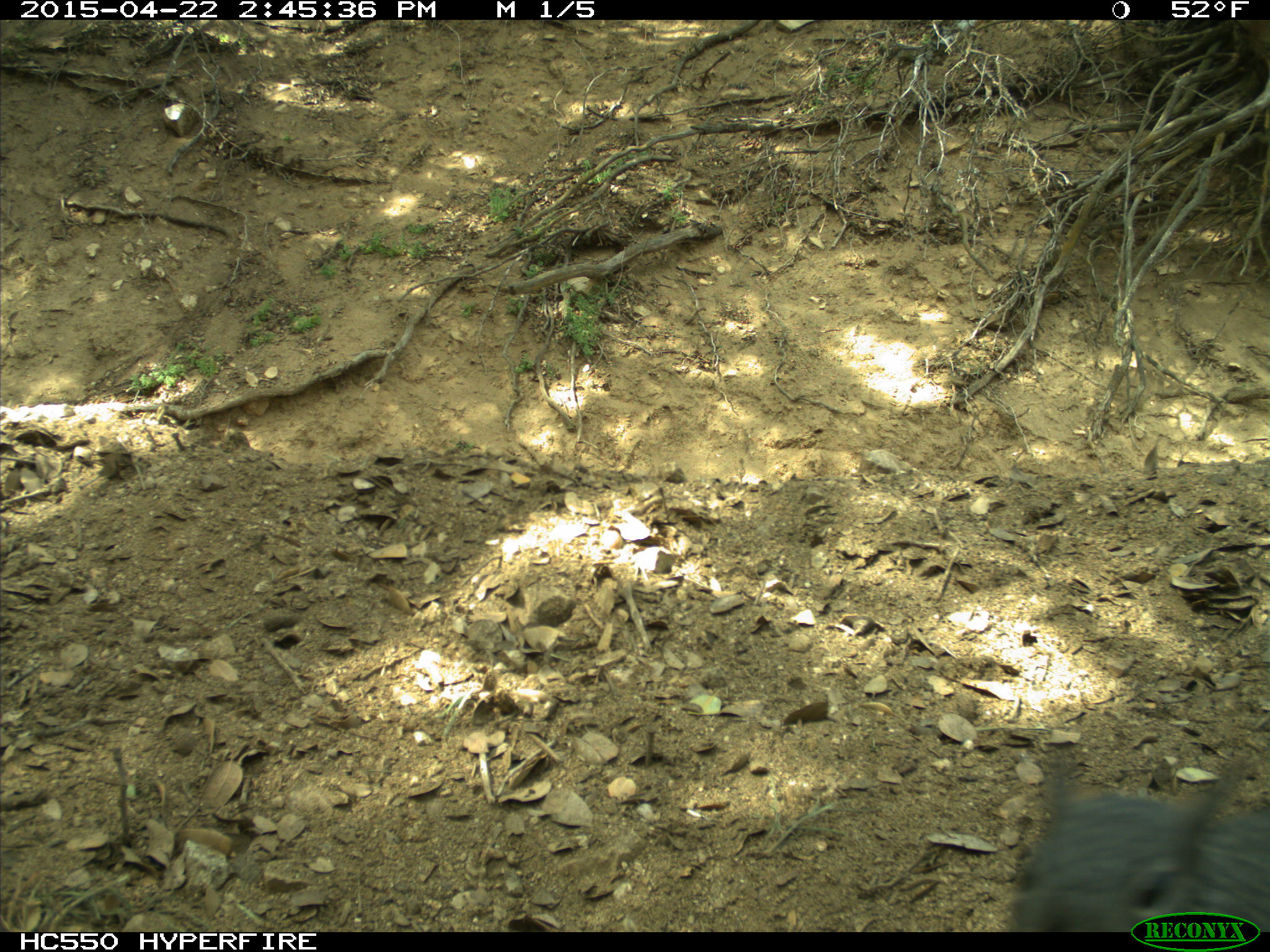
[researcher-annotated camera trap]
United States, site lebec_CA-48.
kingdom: Animalia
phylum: Chordata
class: Mammalia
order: Rodentia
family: Sciuridae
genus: Sciurus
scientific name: Sciurus carolinensis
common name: eastern gray squirrel